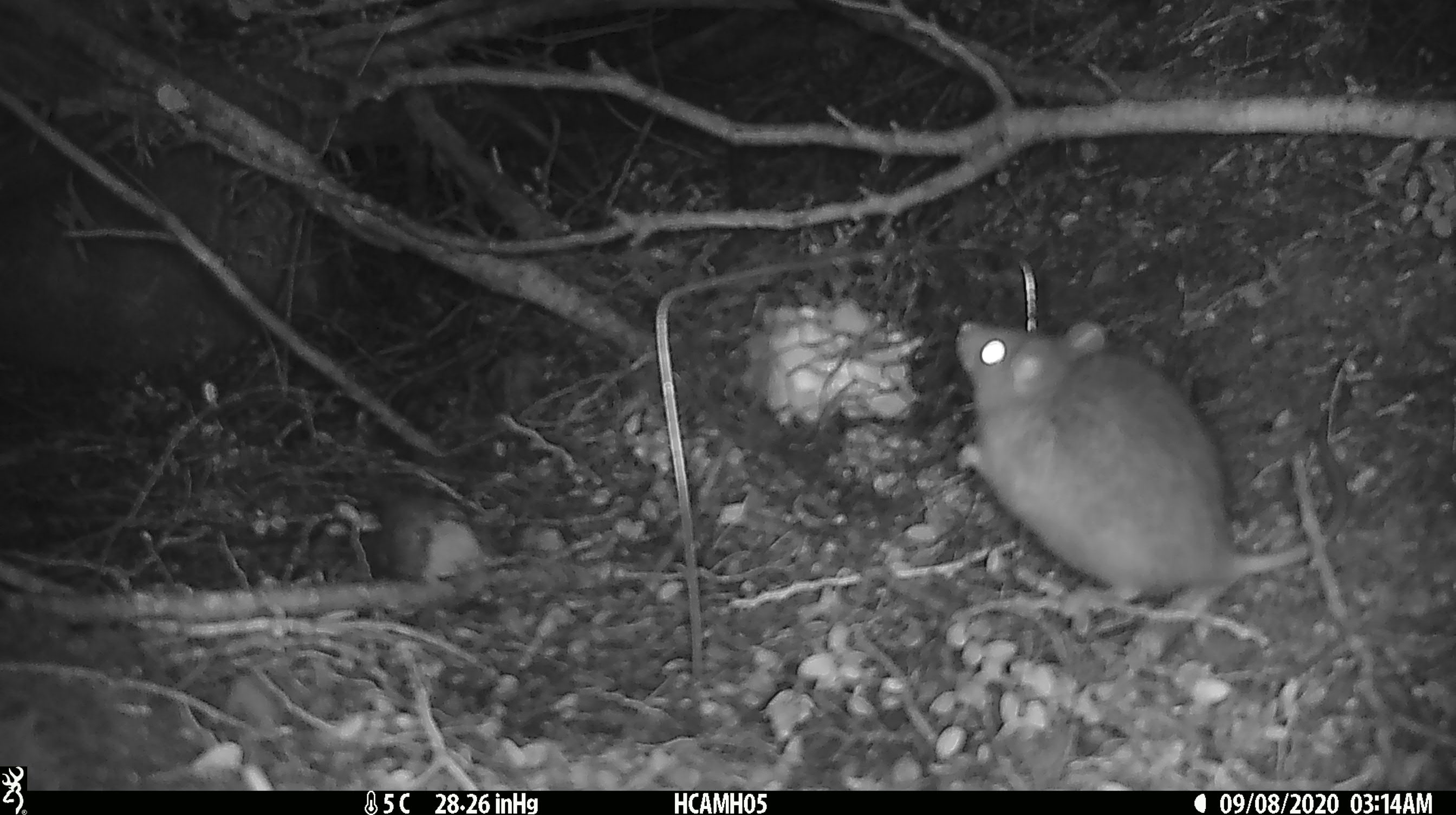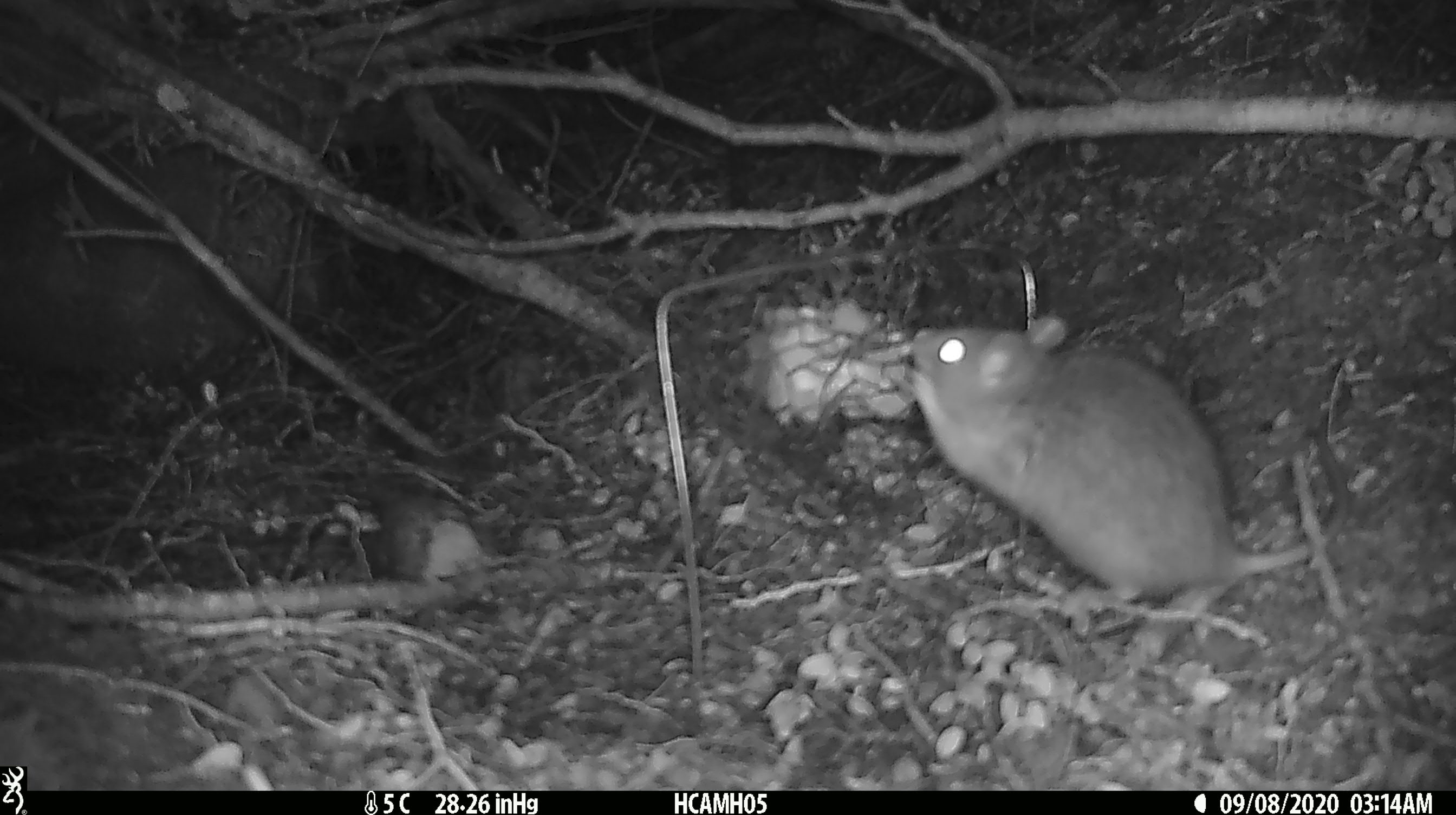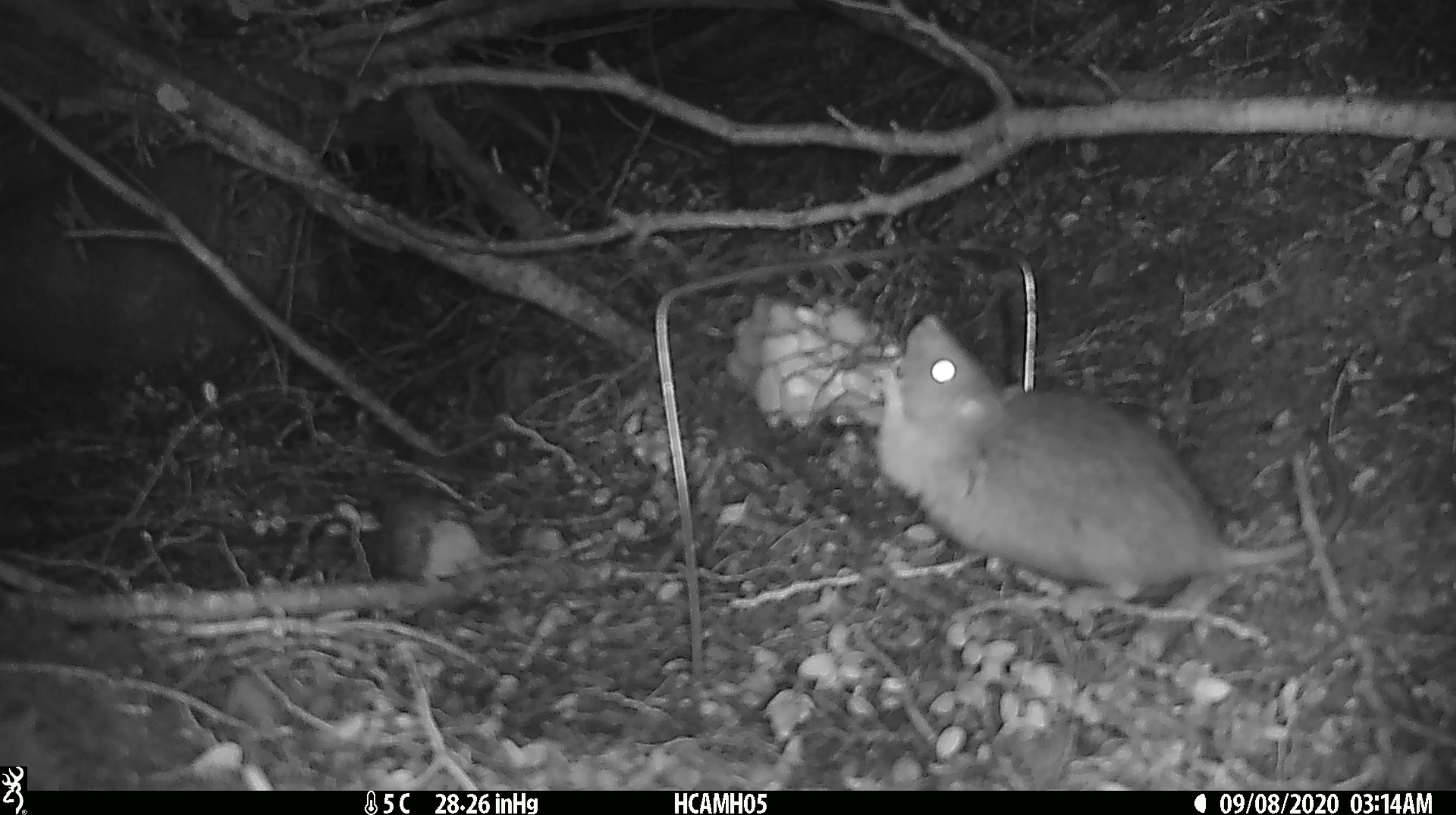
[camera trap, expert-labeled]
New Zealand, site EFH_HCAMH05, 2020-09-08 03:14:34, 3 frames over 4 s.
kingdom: Animalia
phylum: Chordata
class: Mammalia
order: Rodentia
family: Muridae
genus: Rattus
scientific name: Rattus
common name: rat